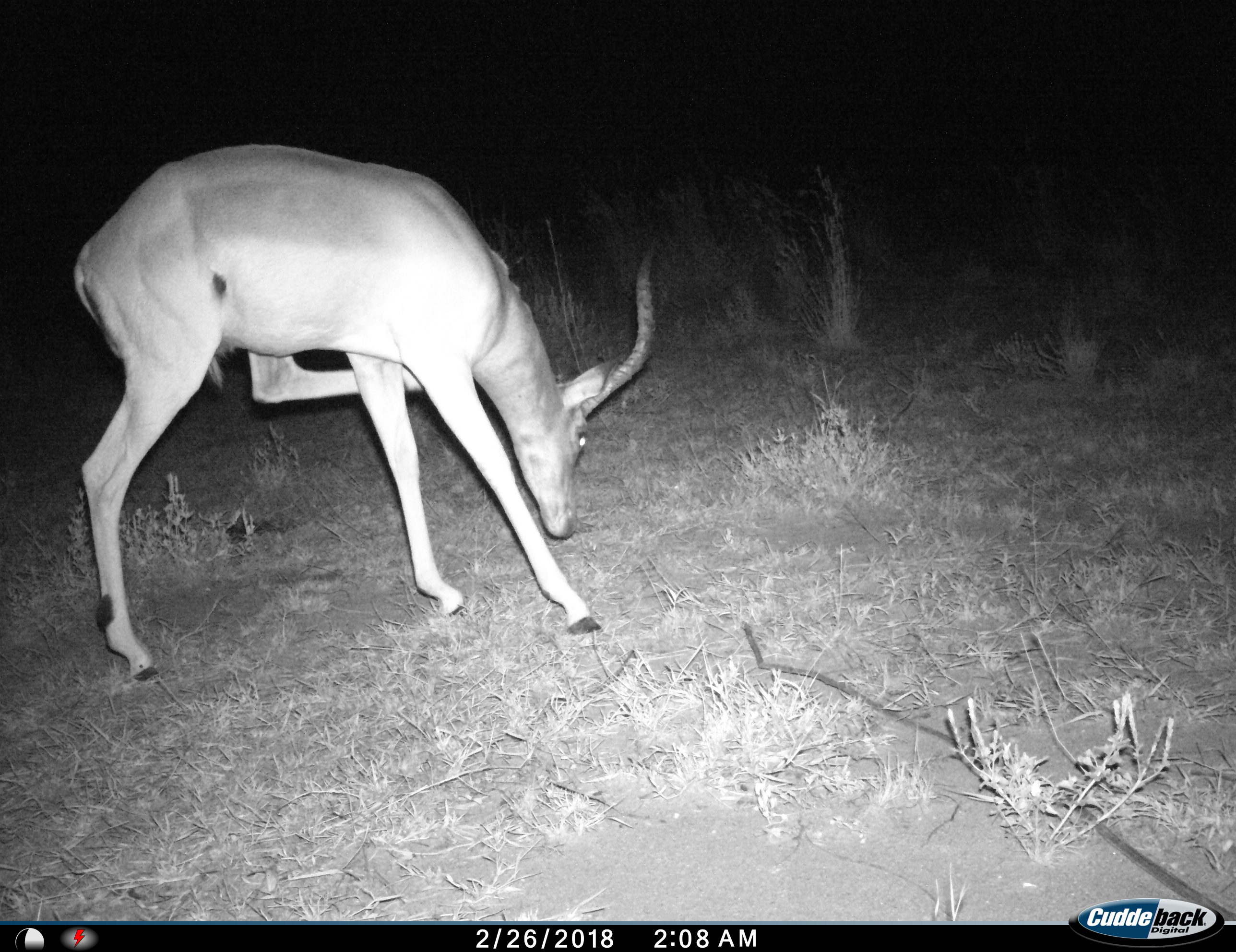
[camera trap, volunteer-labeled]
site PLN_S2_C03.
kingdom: Animalia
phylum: Chordata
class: Mammalia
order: Artiodactyla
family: Bovidae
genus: Aepyceros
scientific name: Aepyceros melampus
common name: impala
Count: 1.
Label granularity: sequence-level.